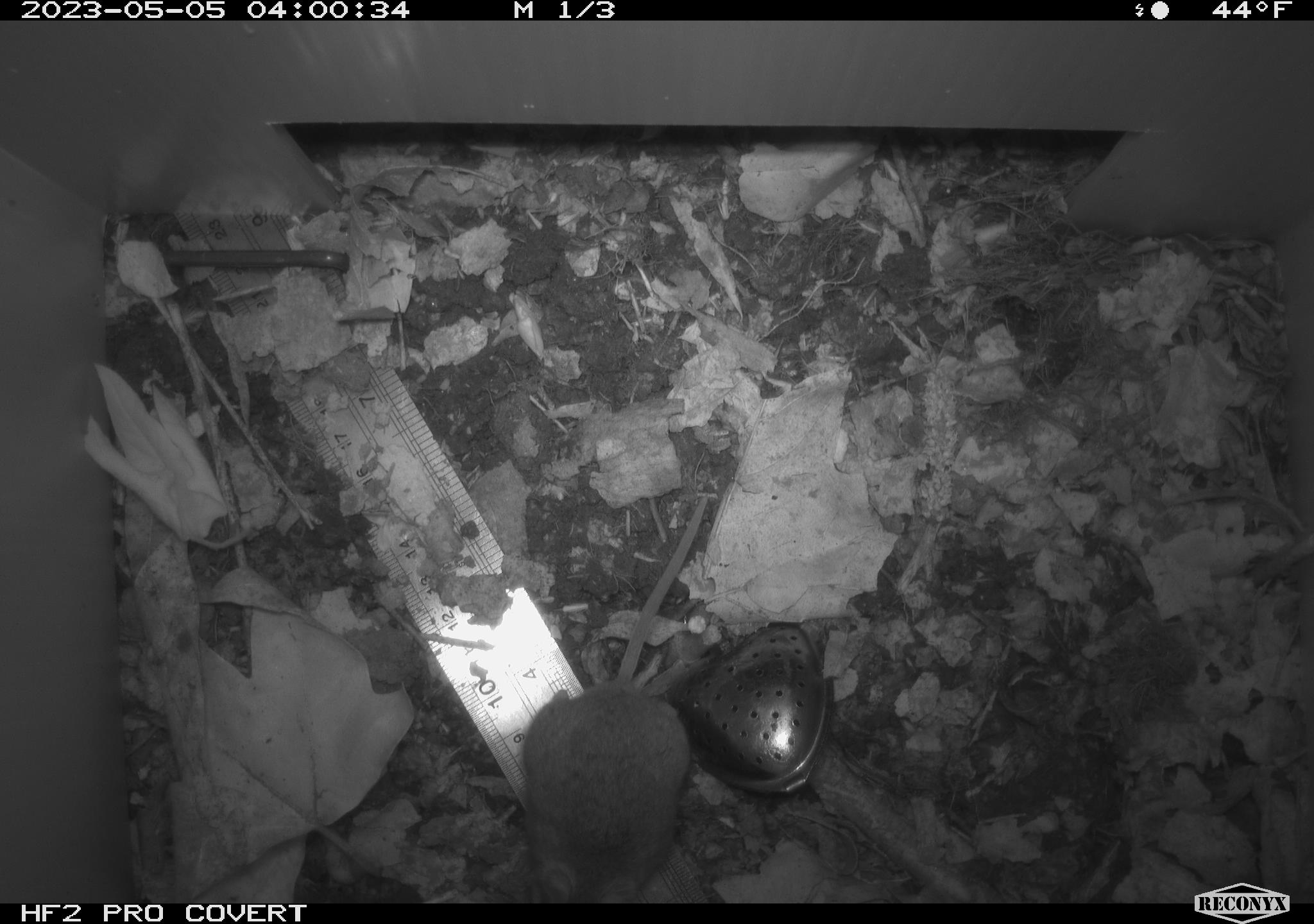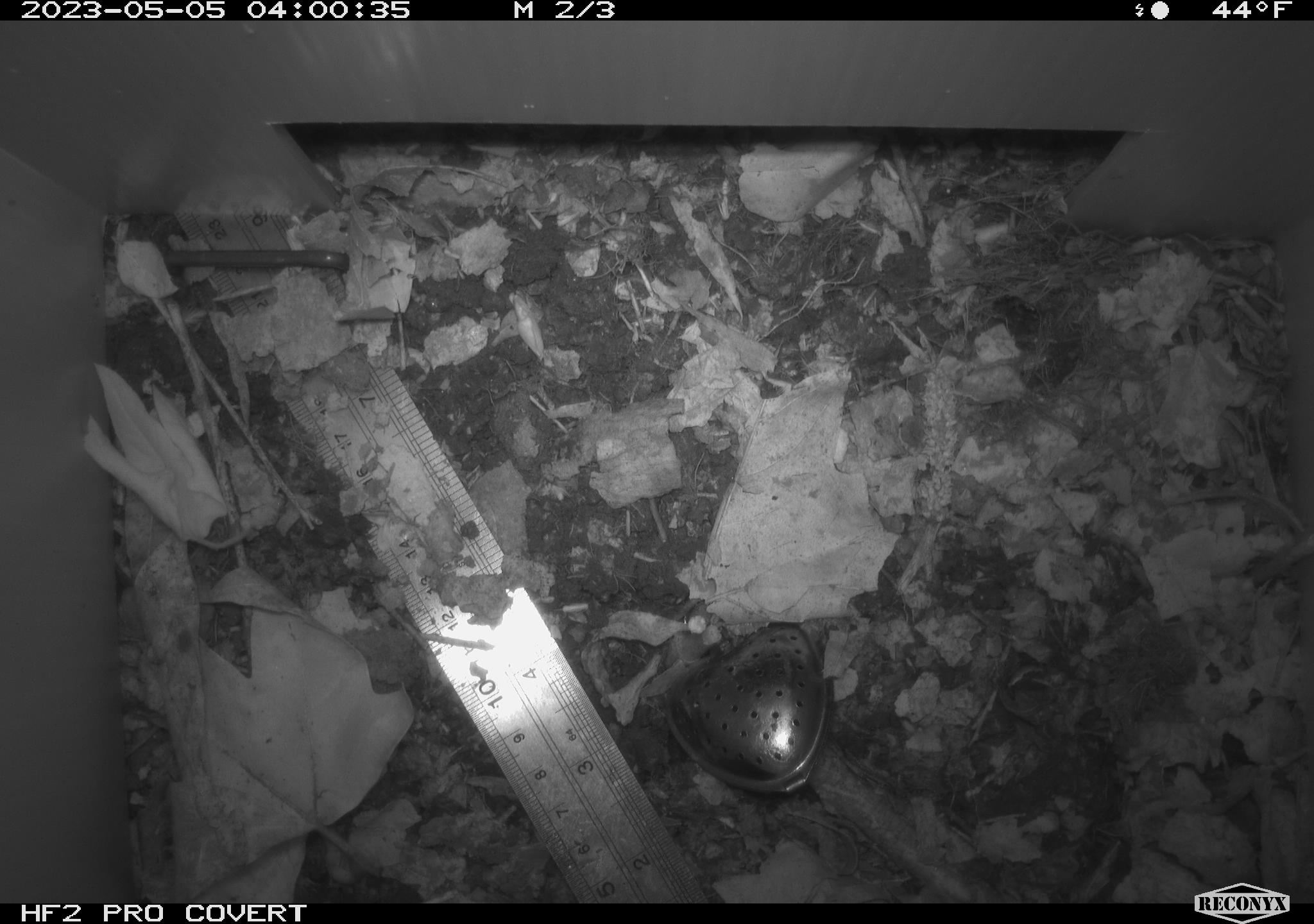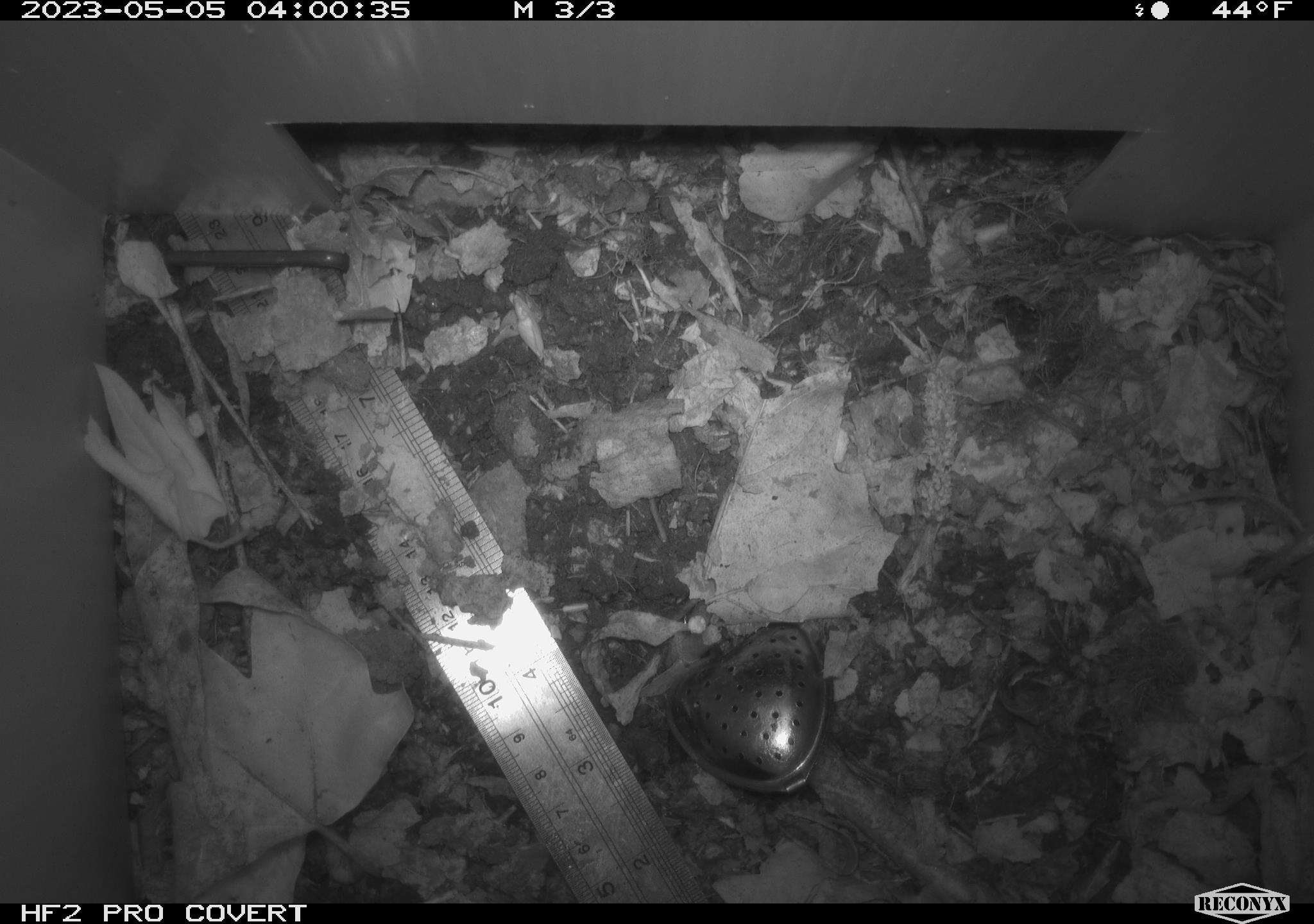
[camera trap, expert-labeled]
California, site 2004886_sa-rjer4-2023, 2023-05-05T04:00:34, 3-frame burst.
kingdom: Animalia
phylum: Chordata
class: Mammalia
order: Rodentia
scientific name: Rodentia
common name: mouse species